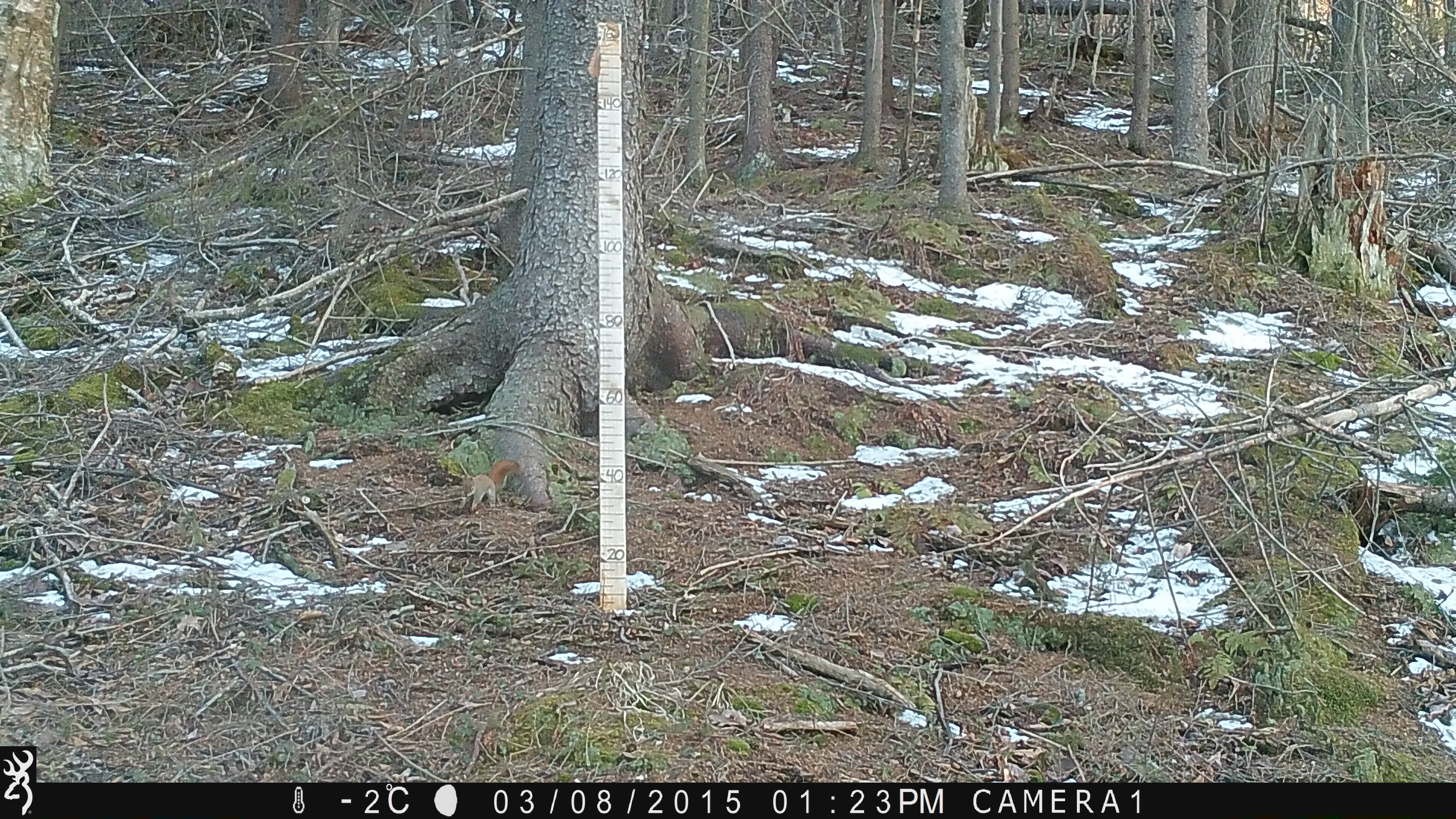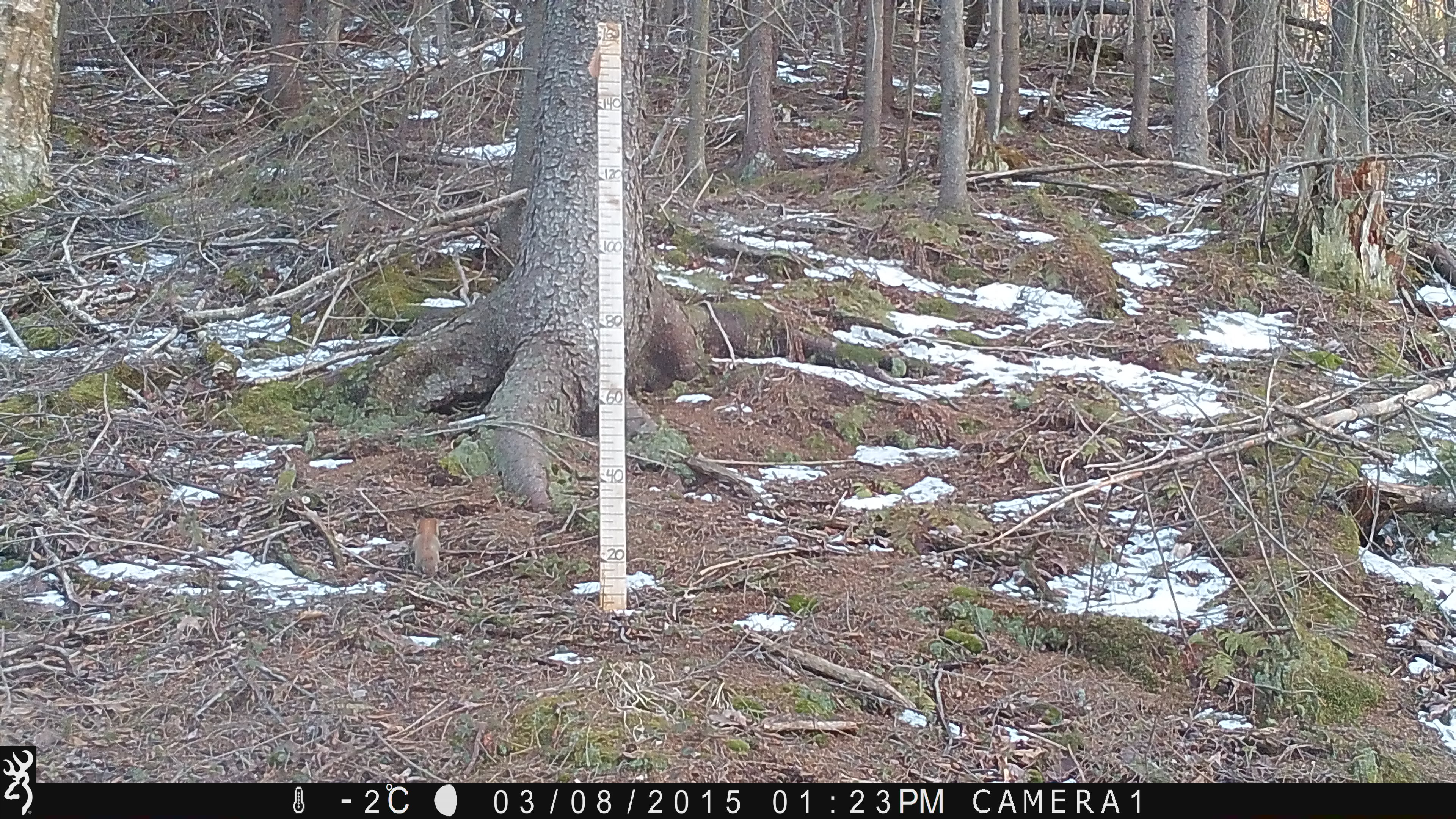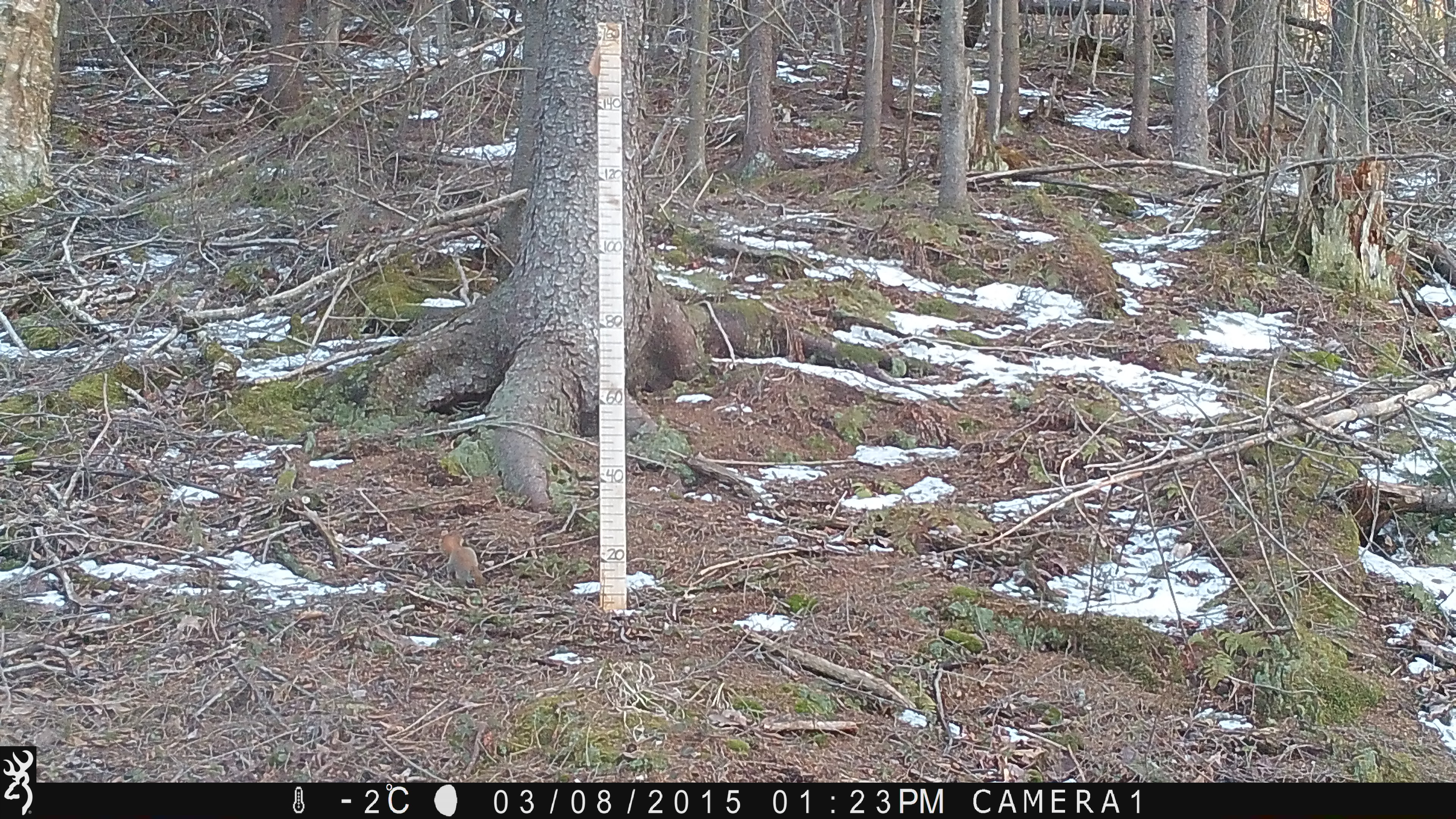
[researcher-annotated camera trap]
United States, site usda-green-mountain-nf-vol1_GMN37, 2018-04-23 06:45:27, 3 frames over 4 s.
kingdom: Animalia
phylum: Chordata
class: Mammalia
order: Rodentia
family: Sciuridae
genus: Tamiasciurus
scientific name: Tamiasciurus hudsonicus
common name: red squirrel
Red squirrel (Tamiasciurus hudsonicus).